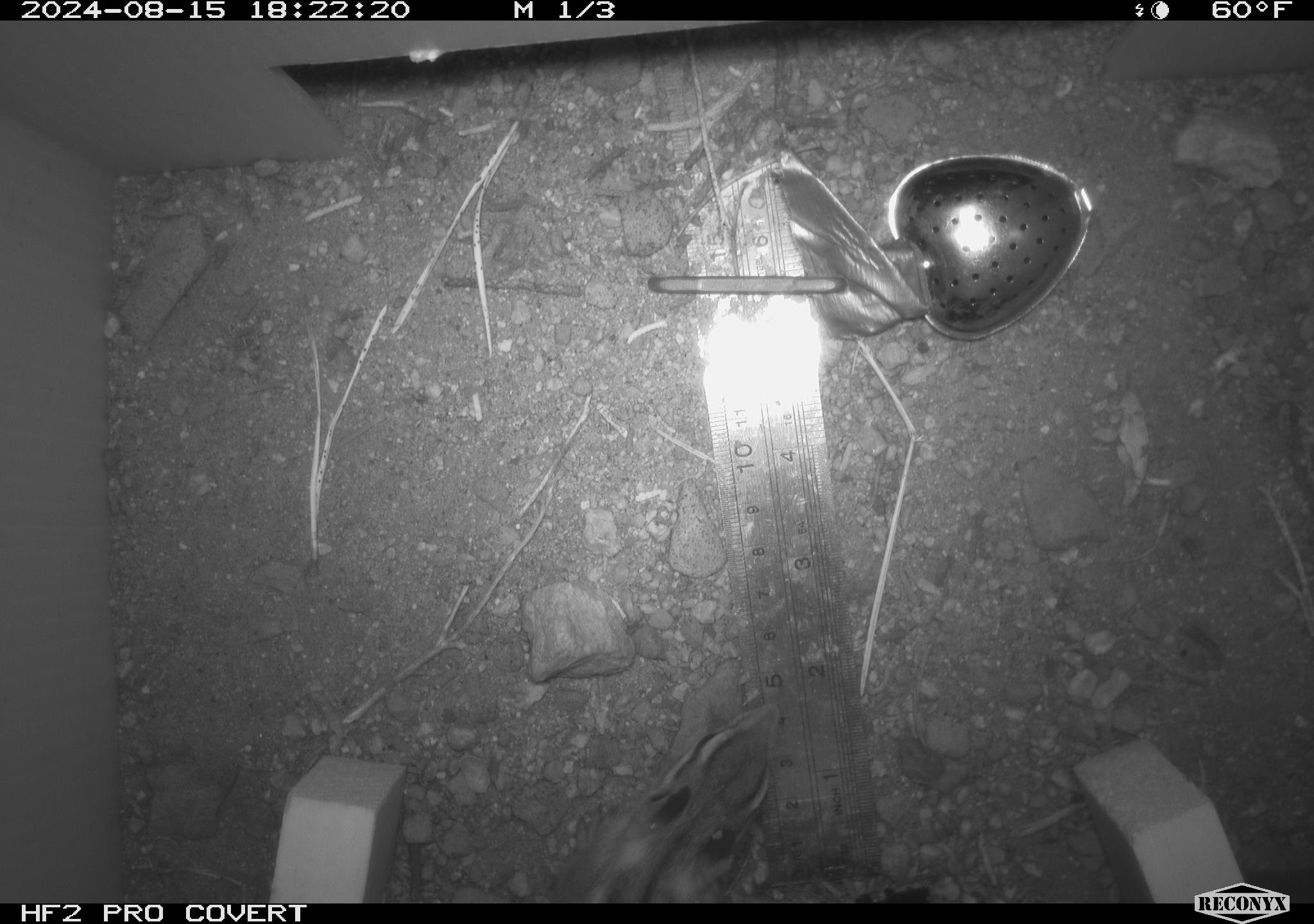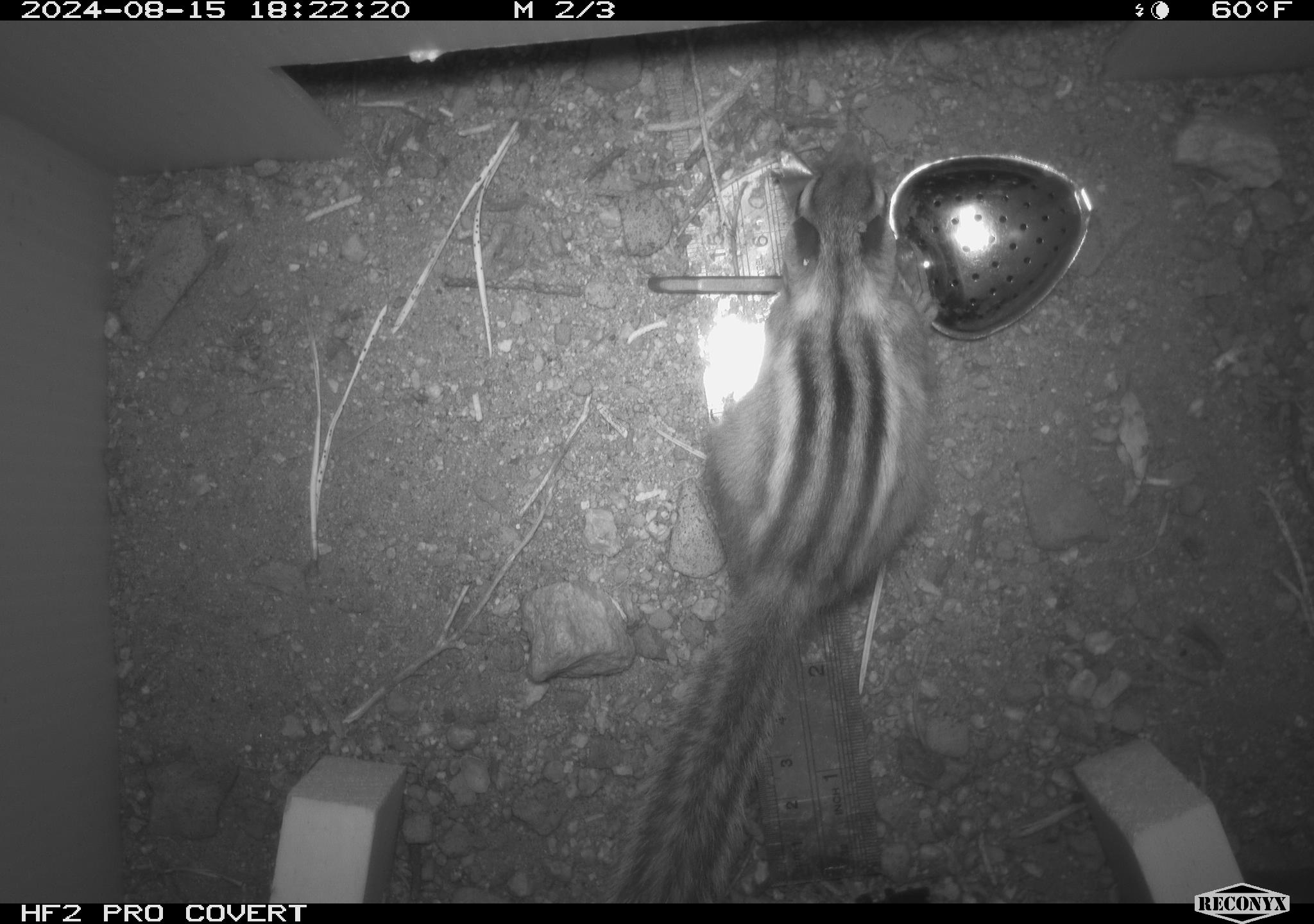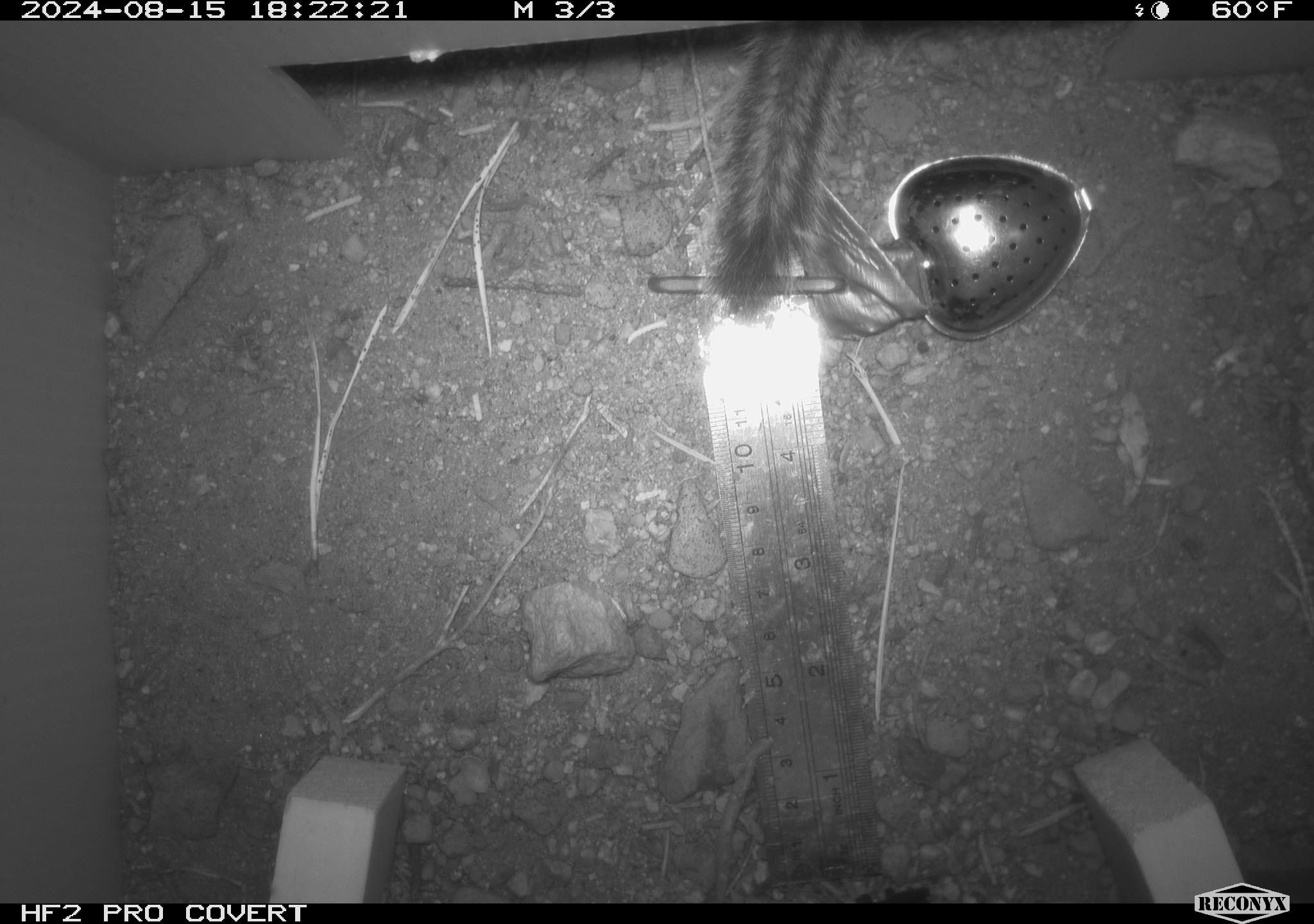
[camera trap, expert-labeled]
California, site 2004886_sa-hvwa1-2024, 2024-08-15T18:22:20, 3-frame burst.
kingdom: Animalia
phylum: Chordata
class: Mammalia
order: Rodentia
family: Sciuridae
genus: Neotamias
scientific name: Neotamias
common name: western chipmunks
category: neotamias species